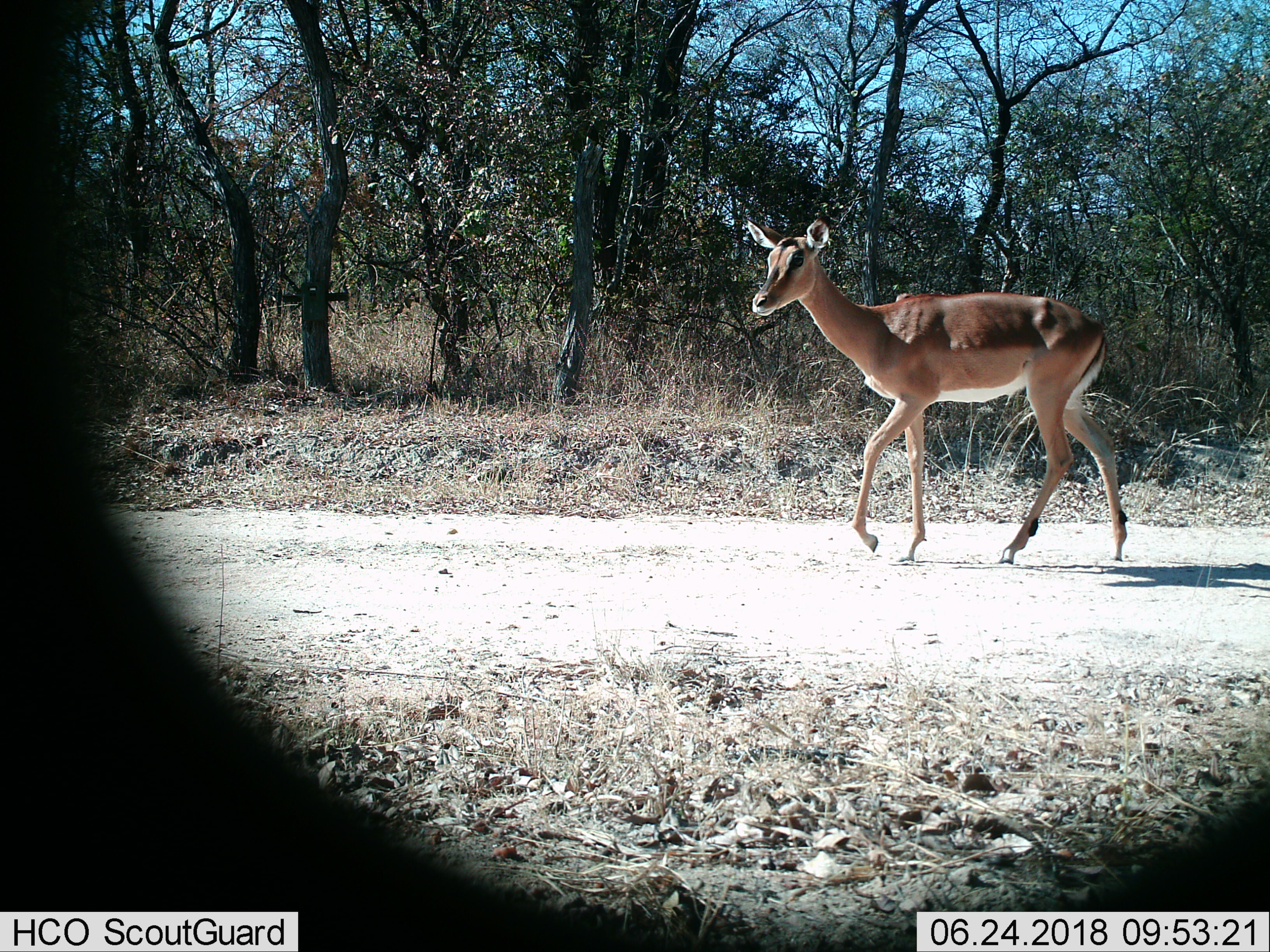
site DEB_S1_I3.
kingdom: Animalia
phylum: Chordata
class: Mammalia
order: Artiodactyla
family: Bovidae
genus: Aepyceros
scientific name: Aepyceros melampus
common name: impala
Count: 1.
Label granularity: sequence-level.